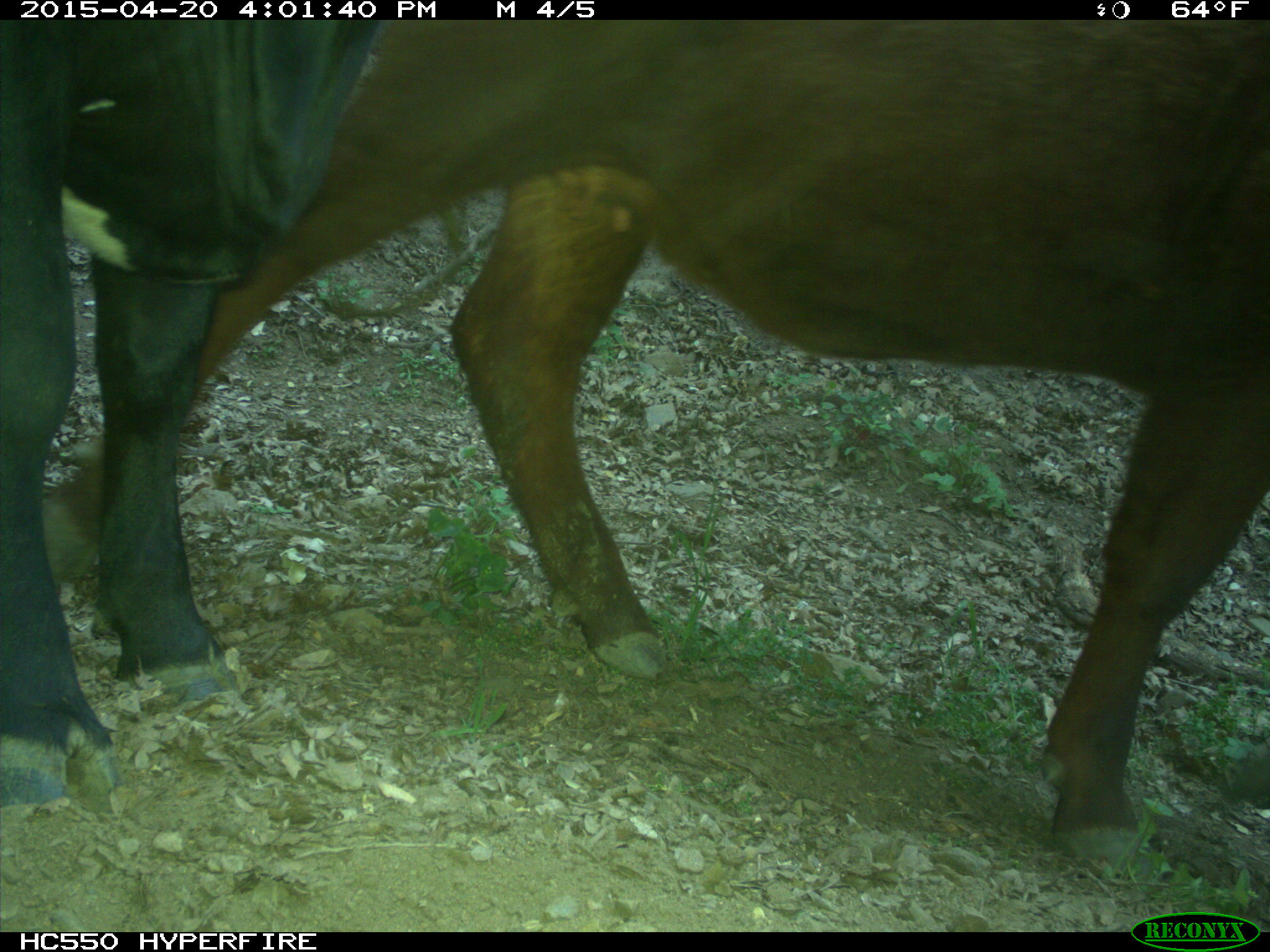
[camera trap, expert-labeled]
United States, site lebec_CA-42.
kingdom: Animalia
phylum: Chordata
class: Mammalia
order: Artiodactyla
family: Bovidae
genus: Bos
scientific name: Bos taurus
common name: domestic cow